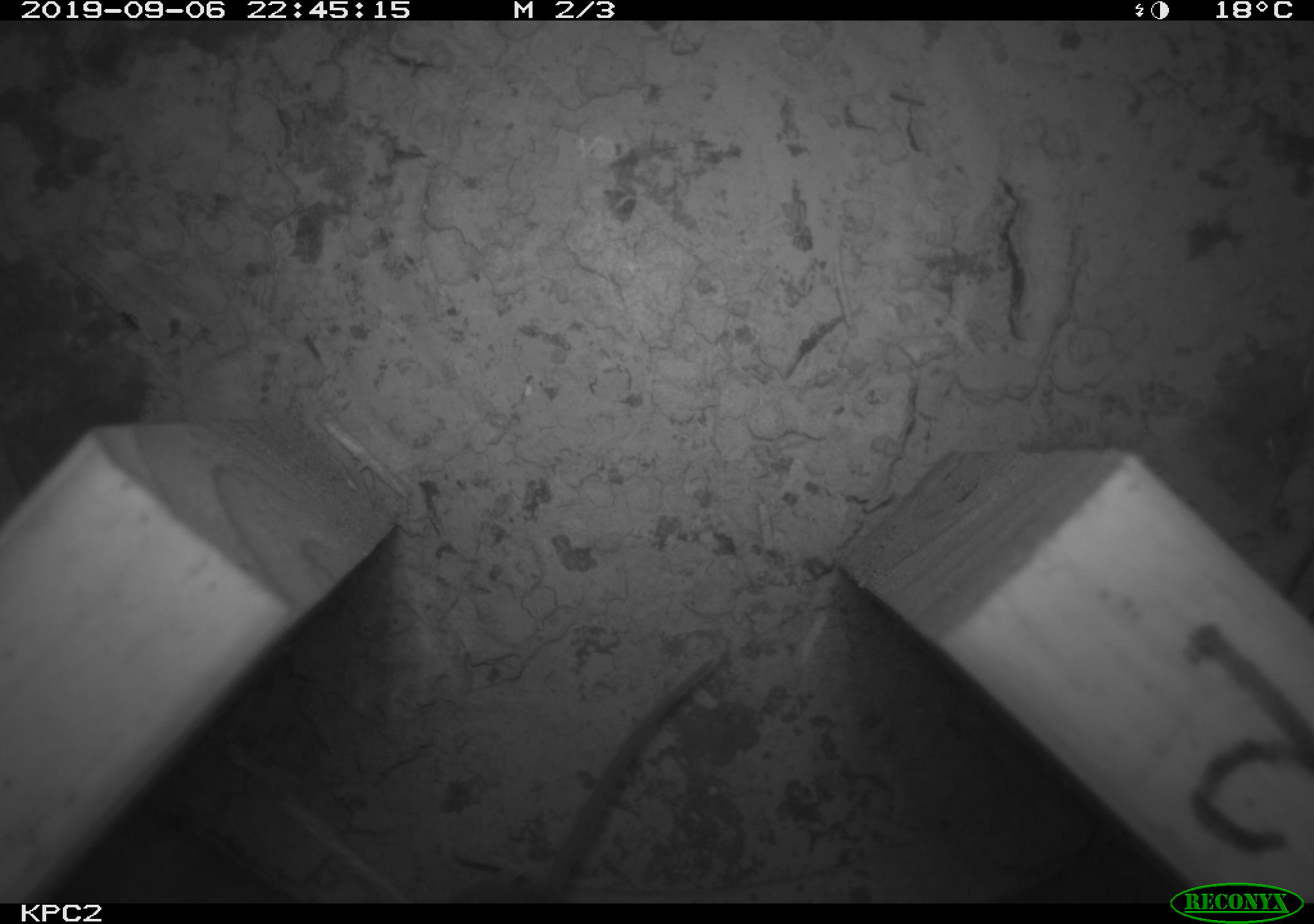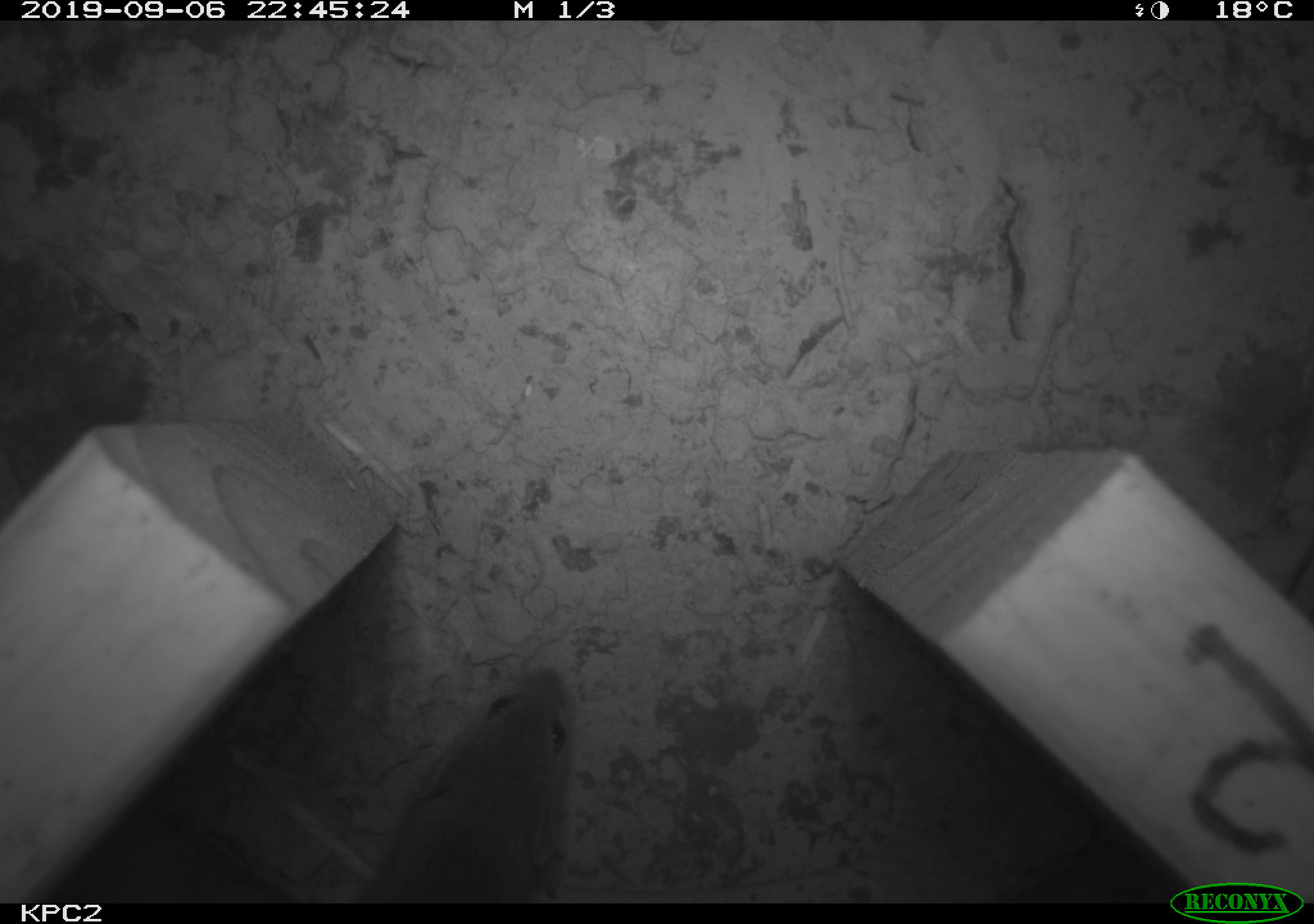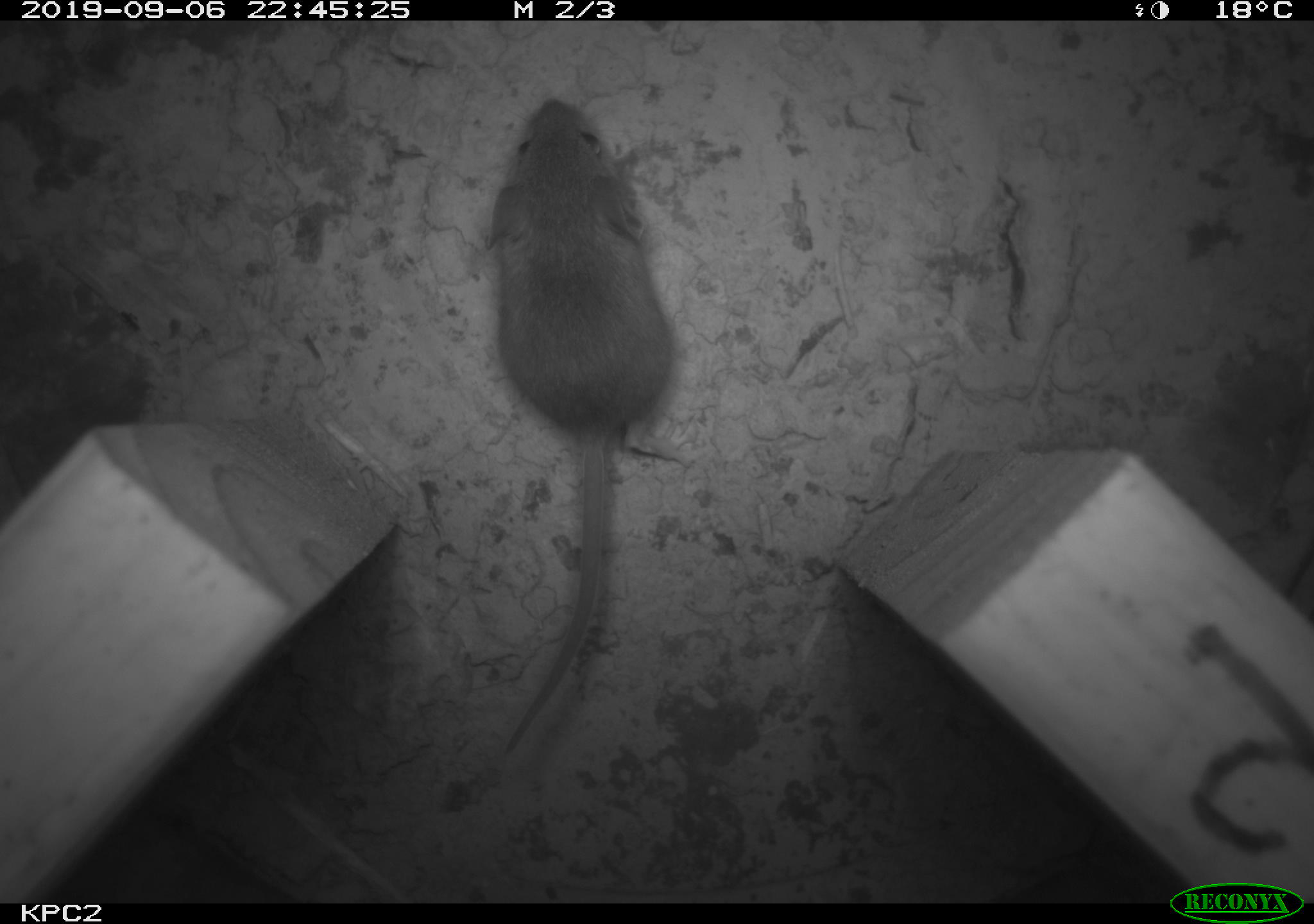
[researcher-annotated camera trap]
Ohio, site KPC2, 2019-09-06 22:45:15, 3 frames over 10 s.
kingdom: Animalia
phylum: Chordata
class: Mammalia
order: Rodentia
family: Cricetidae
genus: Peromyscus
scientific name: Peromyscus leucopus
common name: white-footed mouse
White-footed mouse (Peromyscus leucopus).